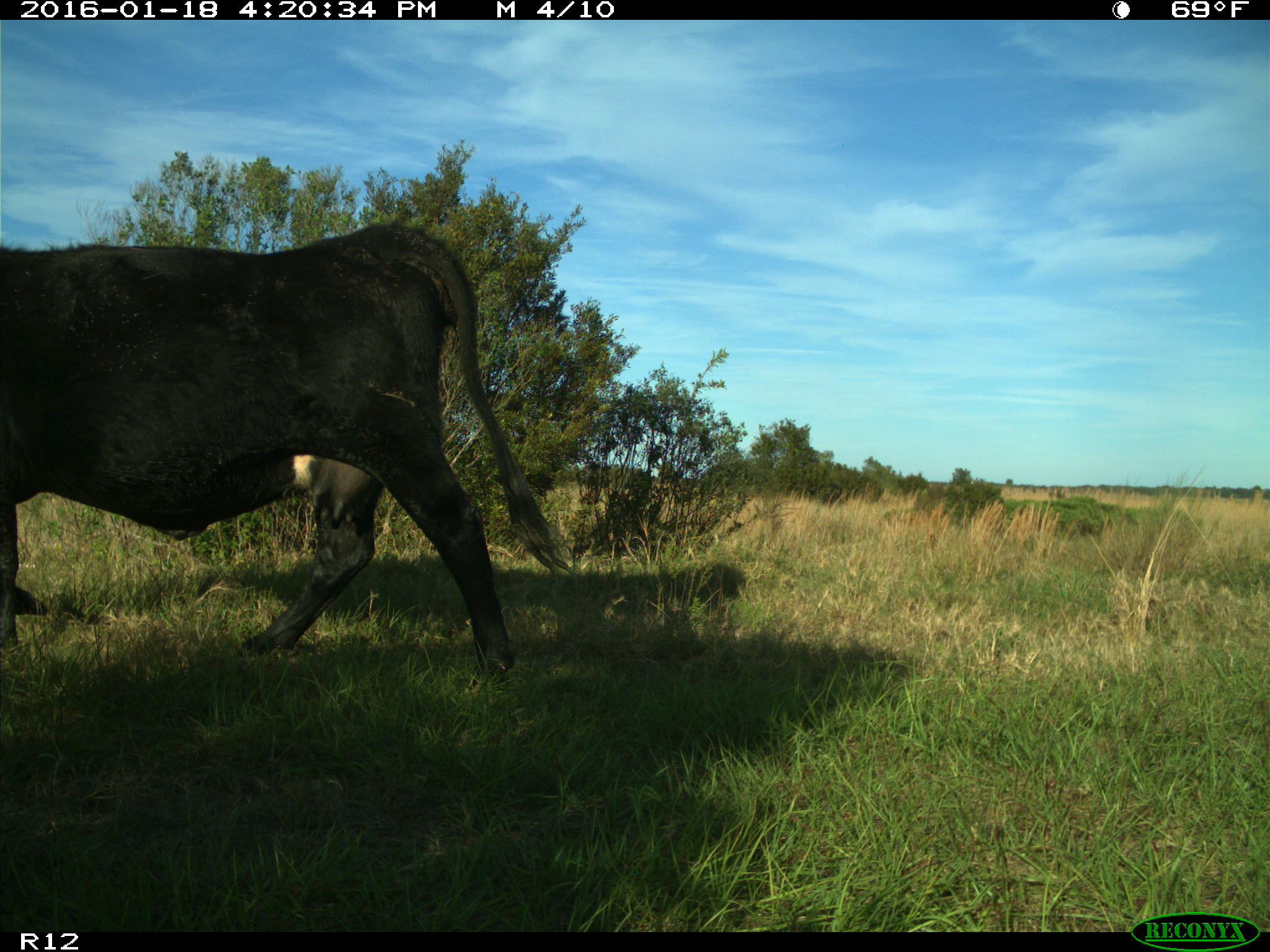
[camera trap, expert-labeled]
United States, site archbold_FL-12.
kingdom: Animalia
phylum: Chordata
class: Mammalia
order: Artiodactyla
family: Bovidae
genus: Bos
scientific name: Bos taurus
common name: domestic cow